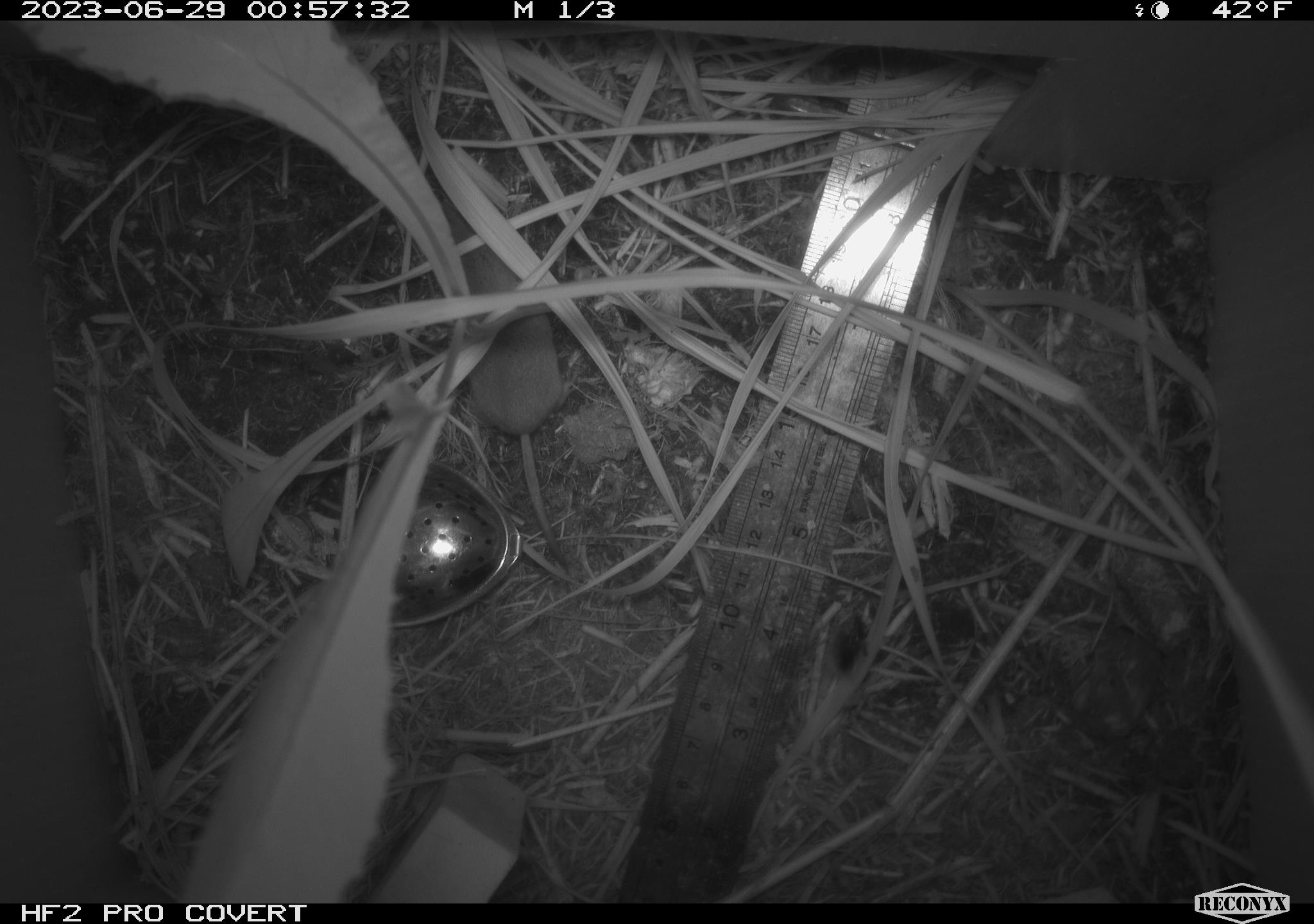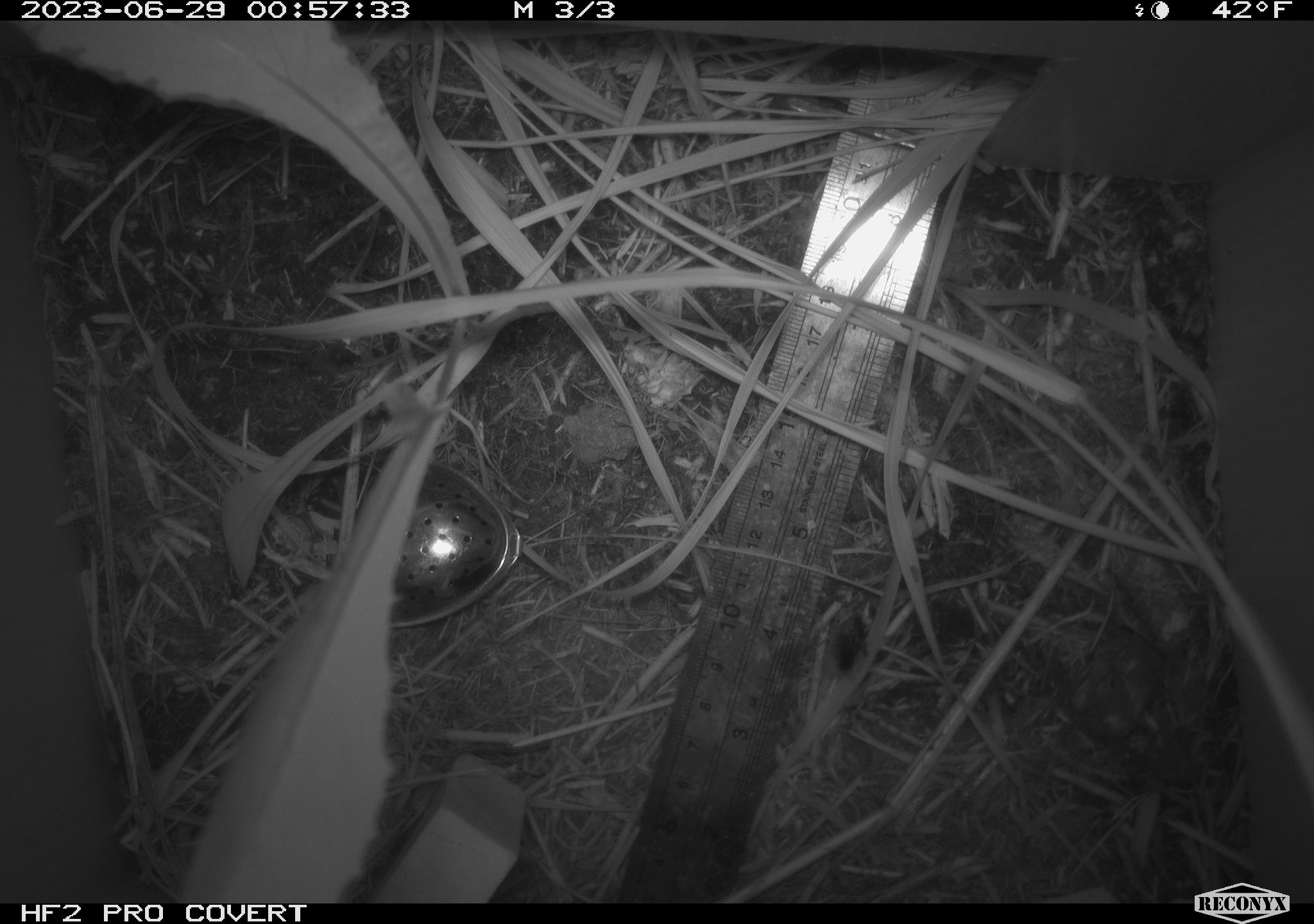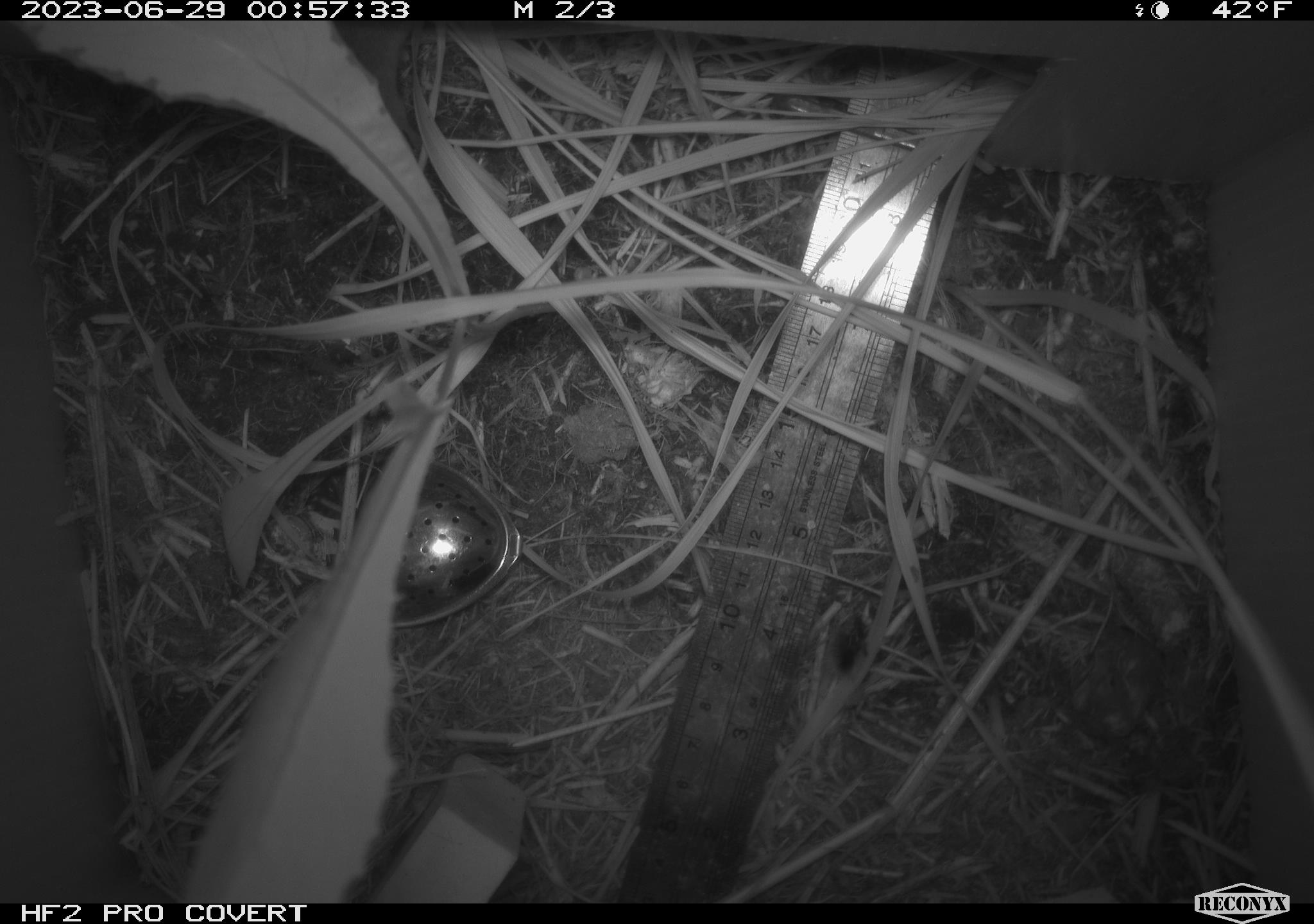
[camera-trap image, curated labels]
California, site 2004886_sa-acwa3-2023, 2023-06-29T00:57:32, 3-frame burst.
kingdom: Animalia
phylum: Chordata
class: Mammalia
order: Eulipotyphla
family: Soricidae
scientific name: Soricidae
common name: shrews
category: soricidae family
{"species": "soricidae family (shrews) (Soricidae)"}